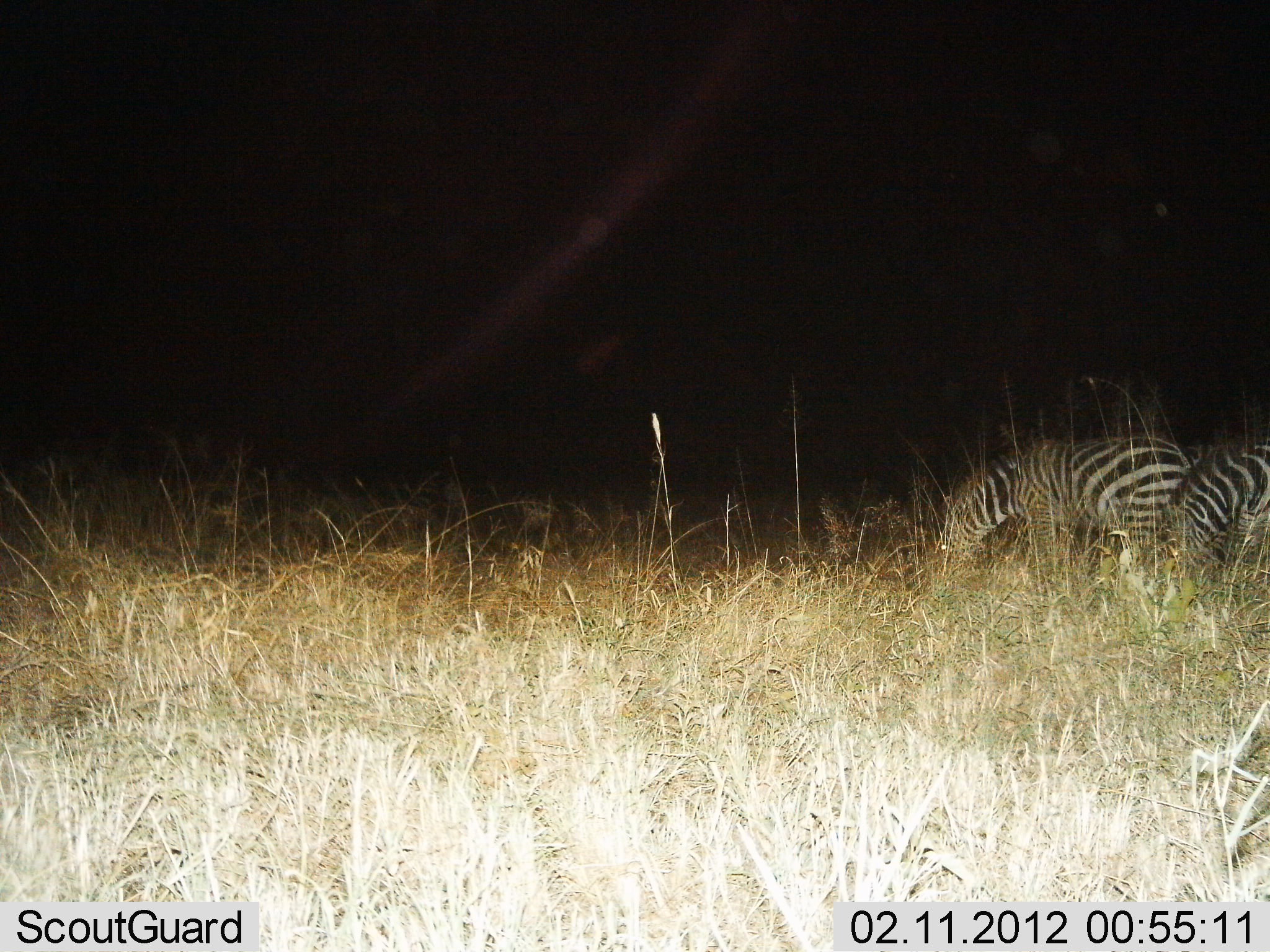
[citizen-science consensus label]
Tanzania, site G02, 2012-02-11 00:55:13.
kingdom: Animalia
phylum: Chordata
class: Mammalia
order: Perissodactyla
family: Equidae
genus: Equus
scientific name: Equus quagga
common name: plains zebra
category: zebra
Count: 2.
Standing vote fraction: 25%.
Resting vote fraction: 0%.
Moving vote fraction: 0%.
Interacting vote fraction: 0%.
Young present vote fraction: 0%.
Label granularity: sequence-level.